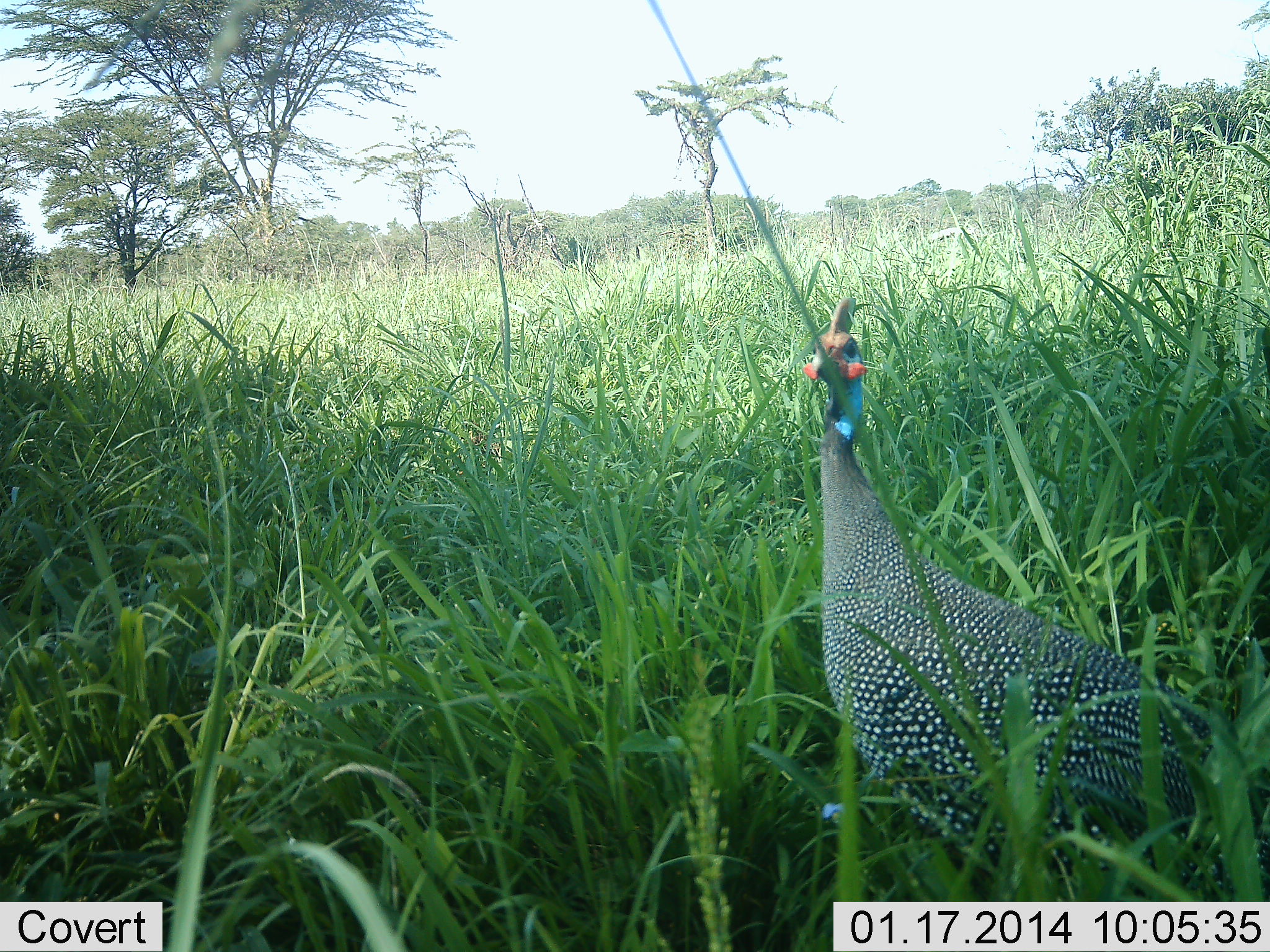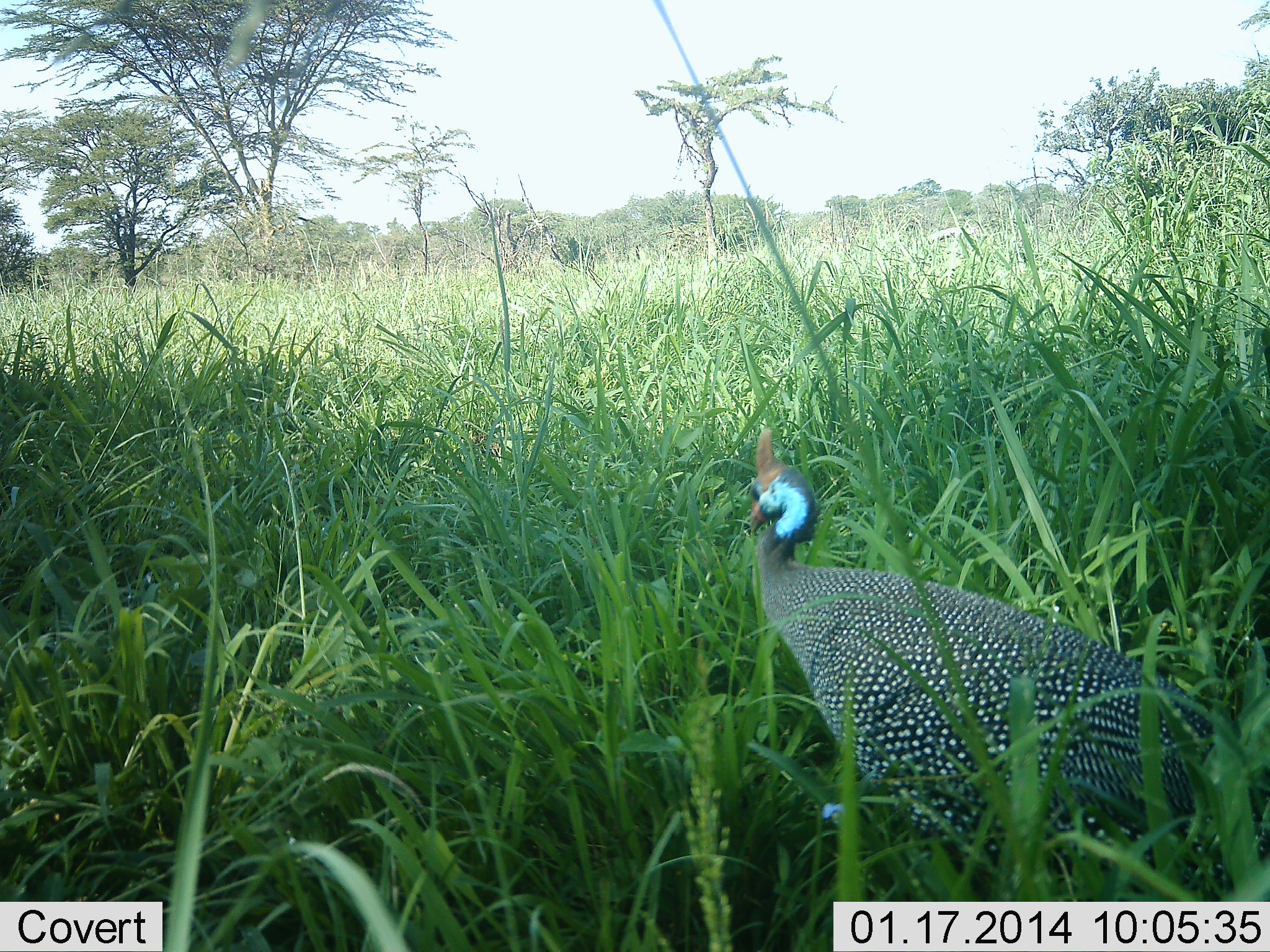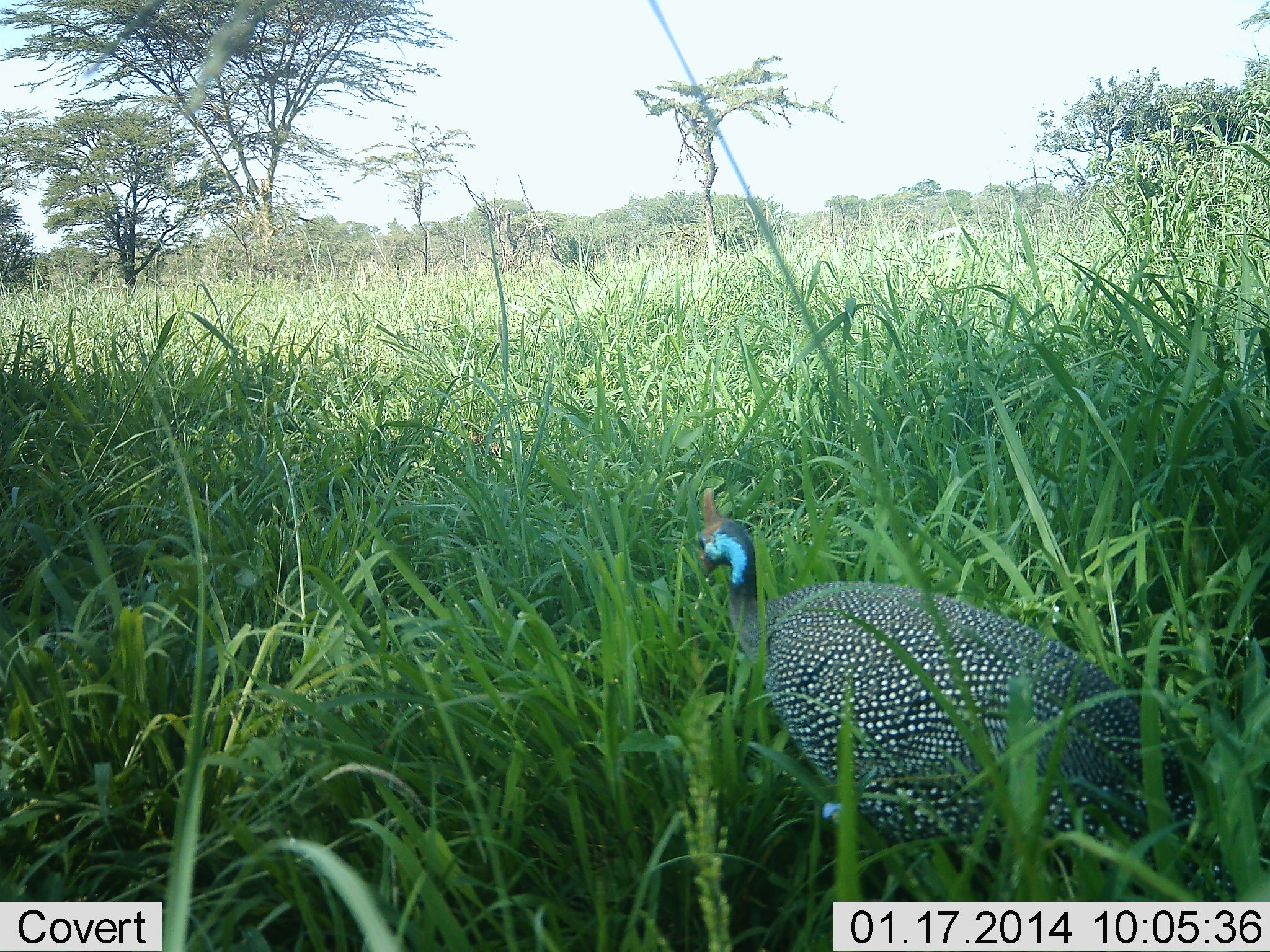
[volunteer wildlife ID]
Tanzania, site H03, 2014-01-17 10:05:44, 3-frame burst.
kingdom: Animalia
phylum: Chordata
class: Aves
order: Galliformes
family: Numididae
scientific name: Numididae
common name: guinea fowl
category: guineafowl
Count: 1.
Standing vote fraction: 80%.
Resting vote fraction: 0%.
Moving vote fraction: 20%.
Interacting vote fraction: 0%.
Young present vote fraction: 0%.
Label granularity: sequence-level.